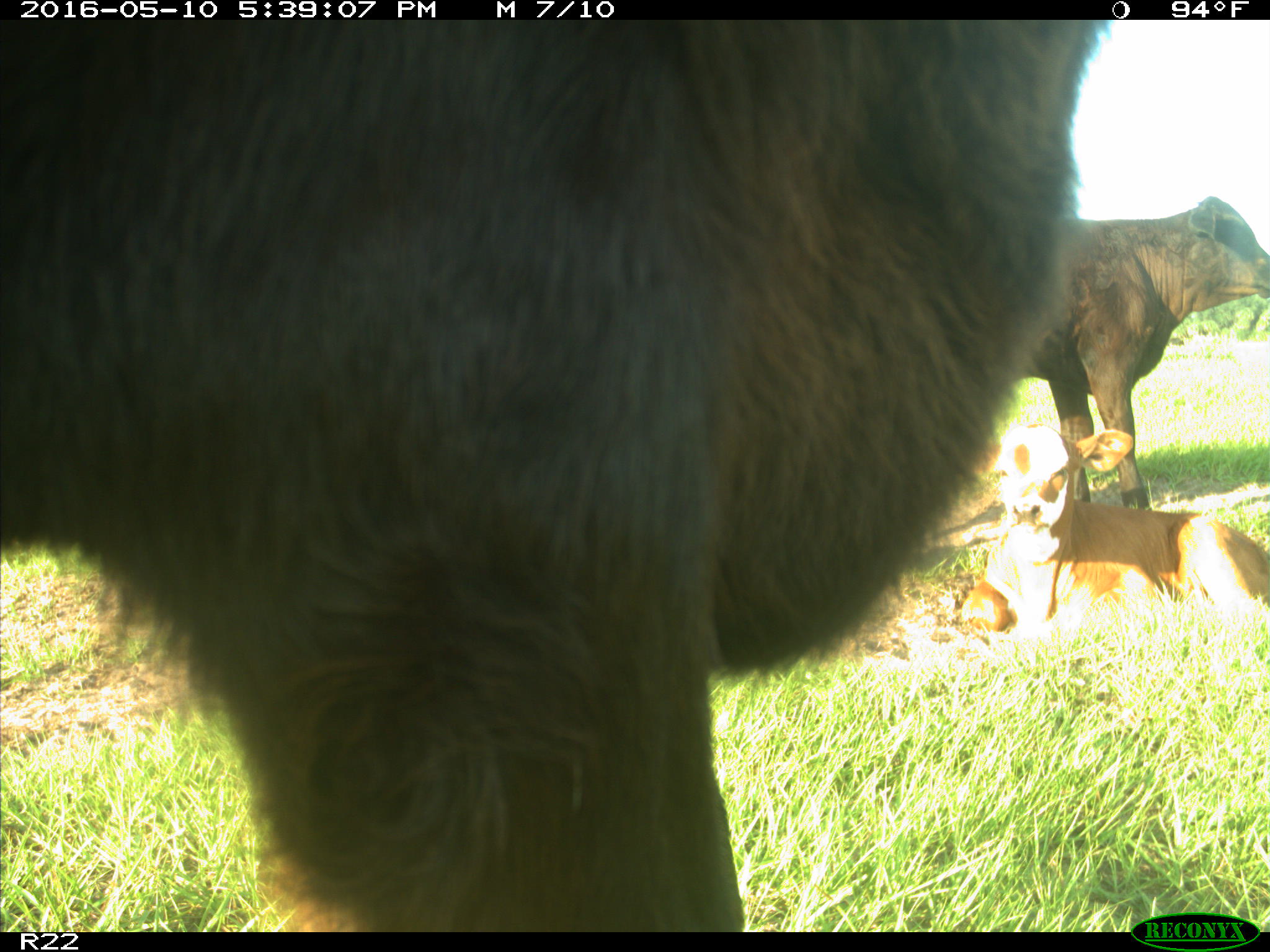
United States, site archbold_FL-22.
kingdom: Animalia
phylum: Chordata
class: Mammalia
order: Artiodactyla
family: Bovidae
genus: Bos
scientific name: Bos taurus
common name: domestic cow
Bos taurus (domestic cow).